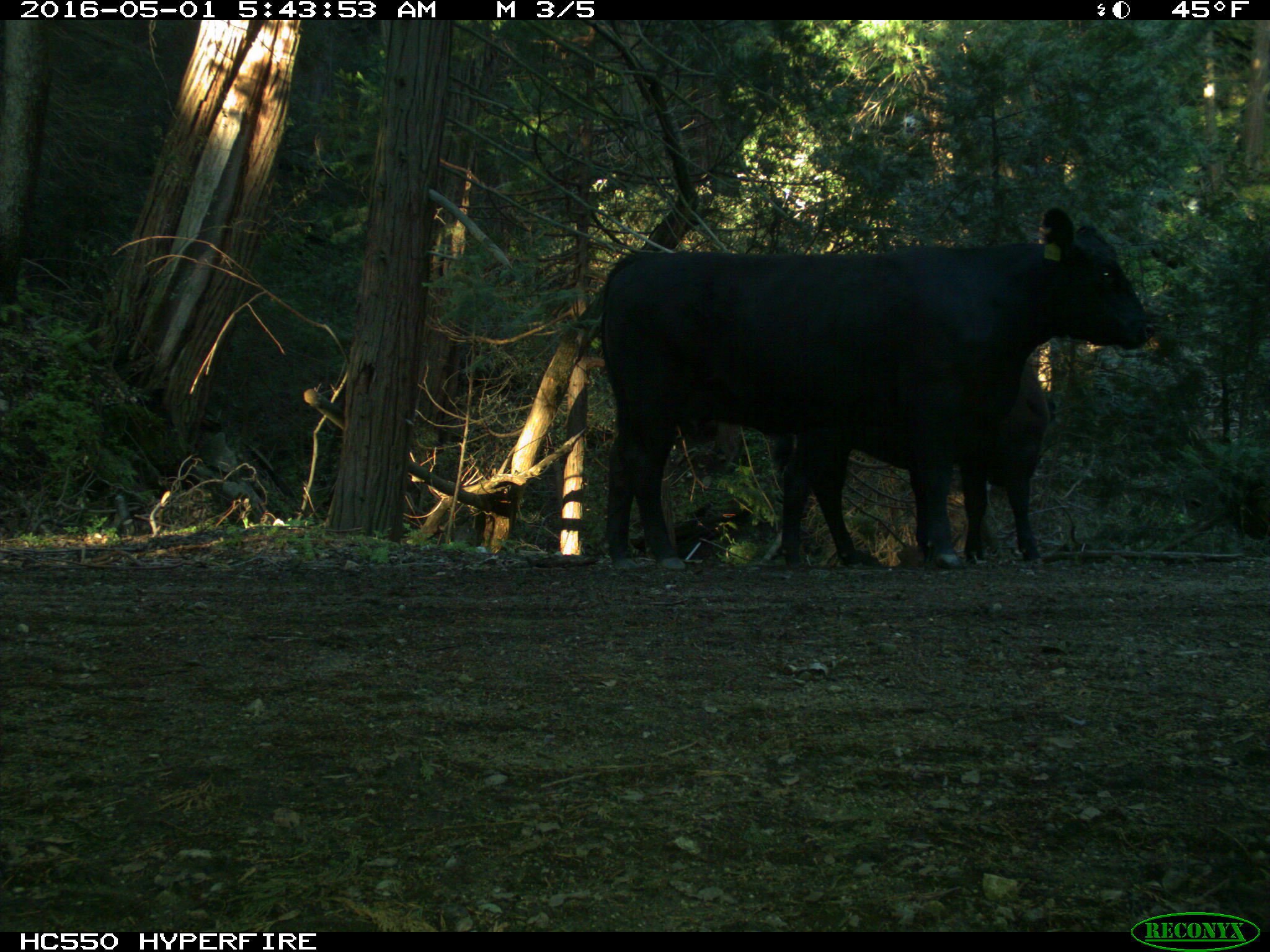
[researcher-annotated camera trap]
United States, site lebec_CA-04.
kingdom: Animalia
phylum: Chordata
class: Mammalia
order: Artiodactyla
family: Bovidae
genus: Bos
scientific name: Bos taurus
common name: domestic cow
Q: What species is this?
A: Bos taurus (domestic cow).